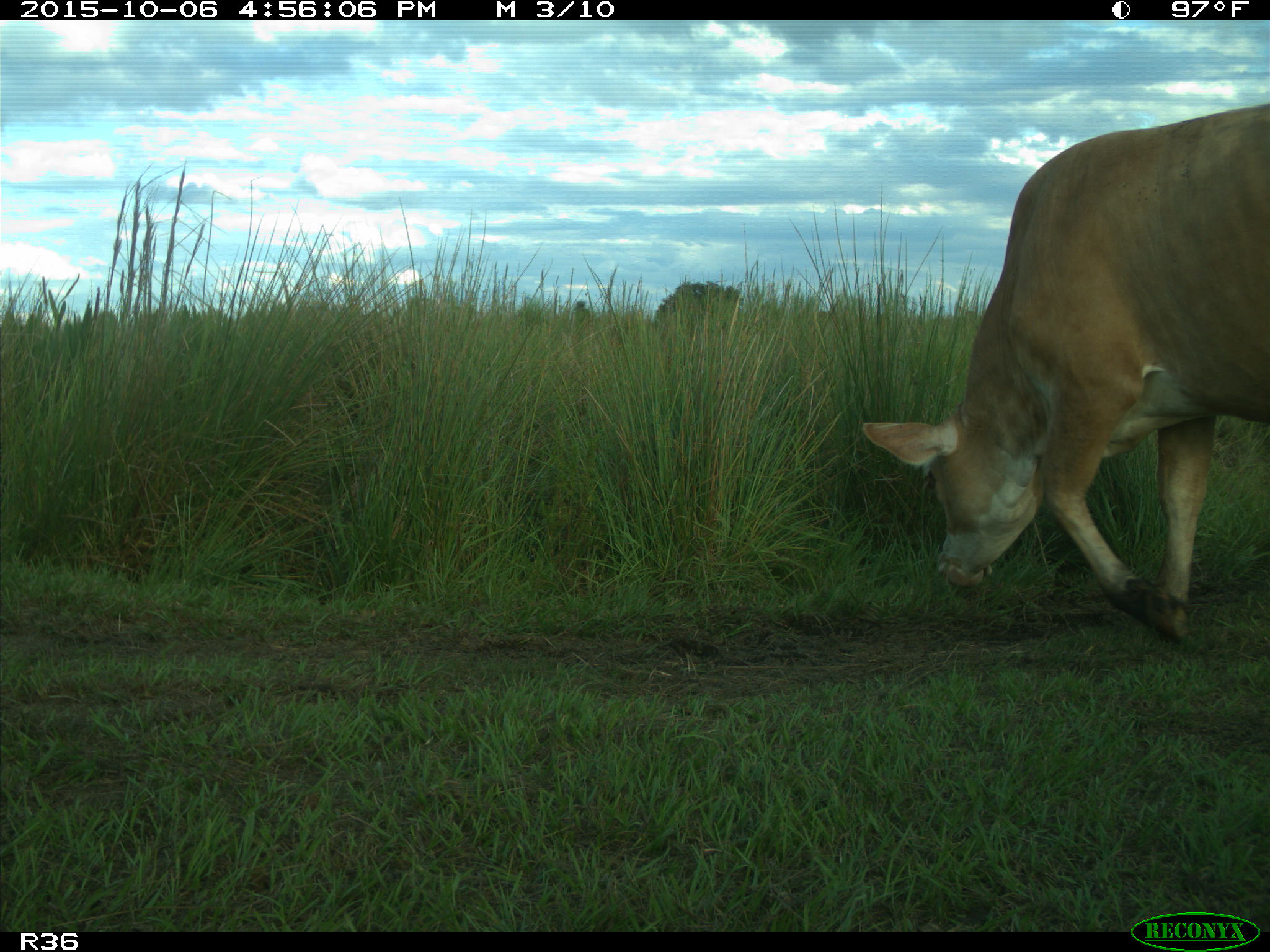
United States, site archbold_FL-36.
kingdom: Animalia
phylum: Chordata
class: Mammalia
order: Artiodactyla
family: Bovidae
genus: Bos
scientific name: Bos taurus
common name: domestic cow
Bos taurus (domestic cow).